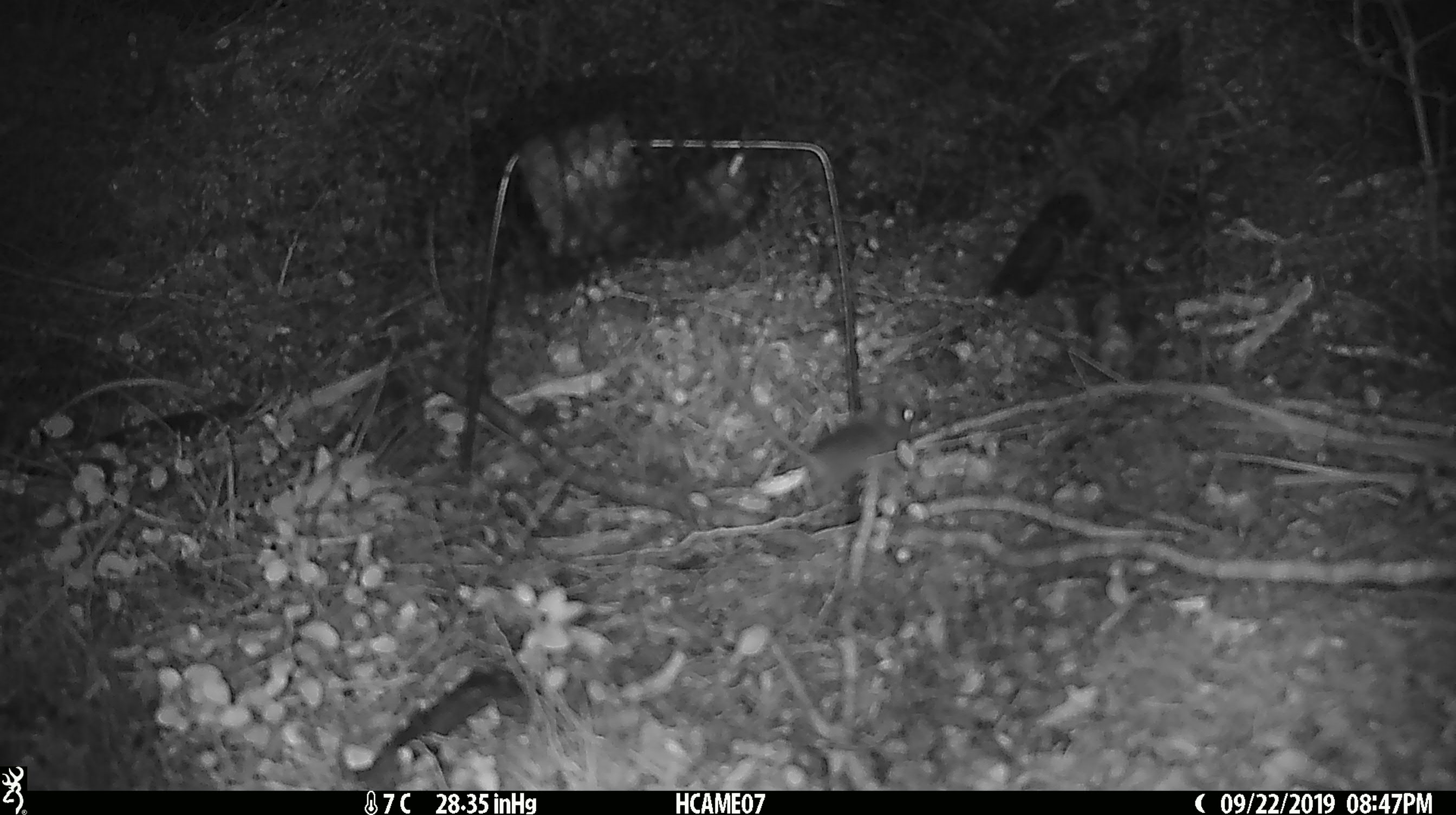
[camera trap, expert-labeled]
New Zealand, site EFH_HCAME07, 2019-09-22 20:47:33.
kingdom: Animalia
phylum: Chordata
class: Mammalia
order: Rodentia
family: Muridae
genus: Mus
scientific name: Mus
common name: mouse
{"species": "mouse (Mus)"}